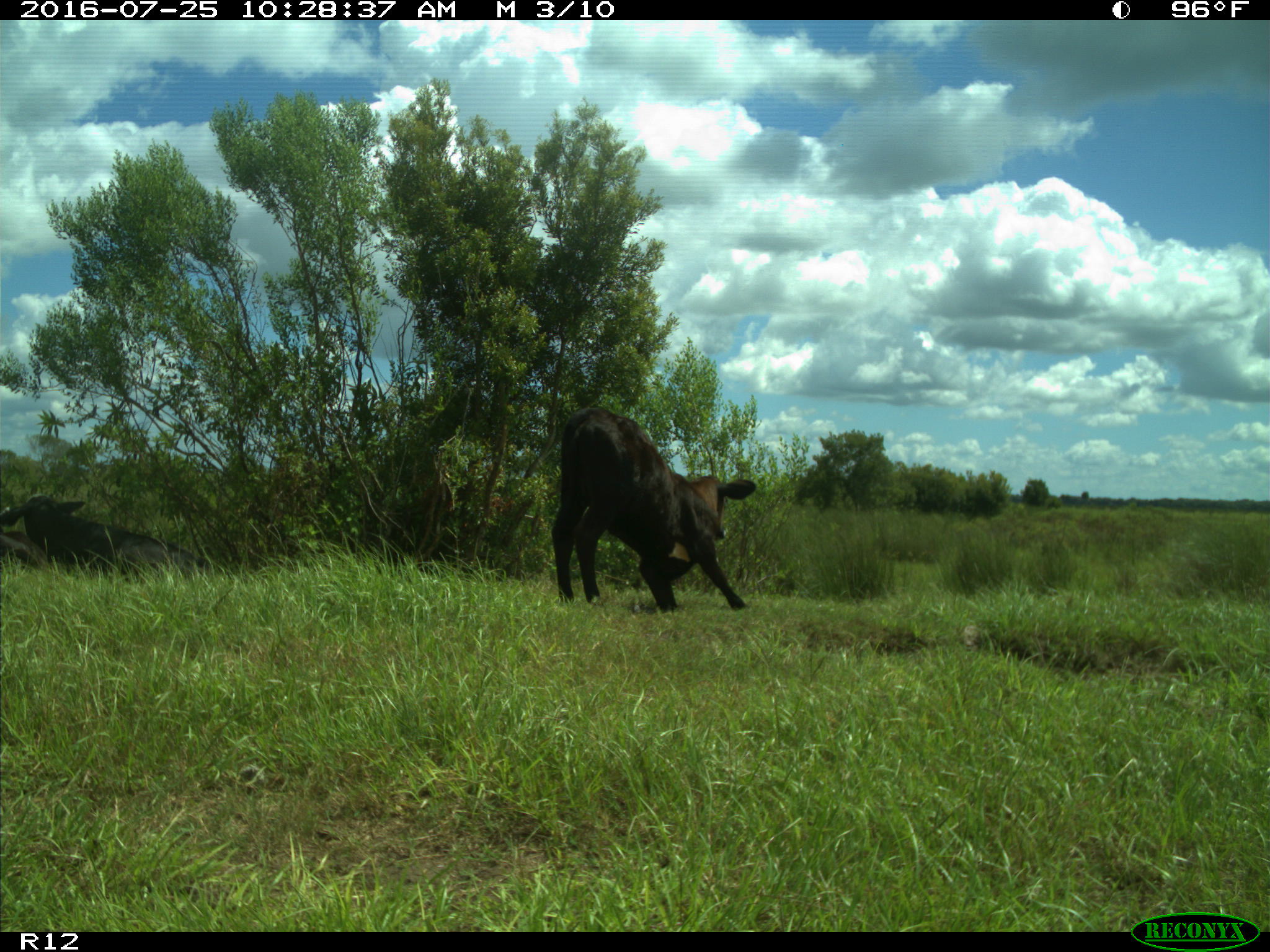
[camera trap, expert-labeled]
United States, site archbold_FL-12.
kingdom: Animalia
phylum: Chordata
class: Mammalia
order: Artiodactyla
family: Bovidae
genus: Bos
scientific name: Bos taurus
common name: domestic cow